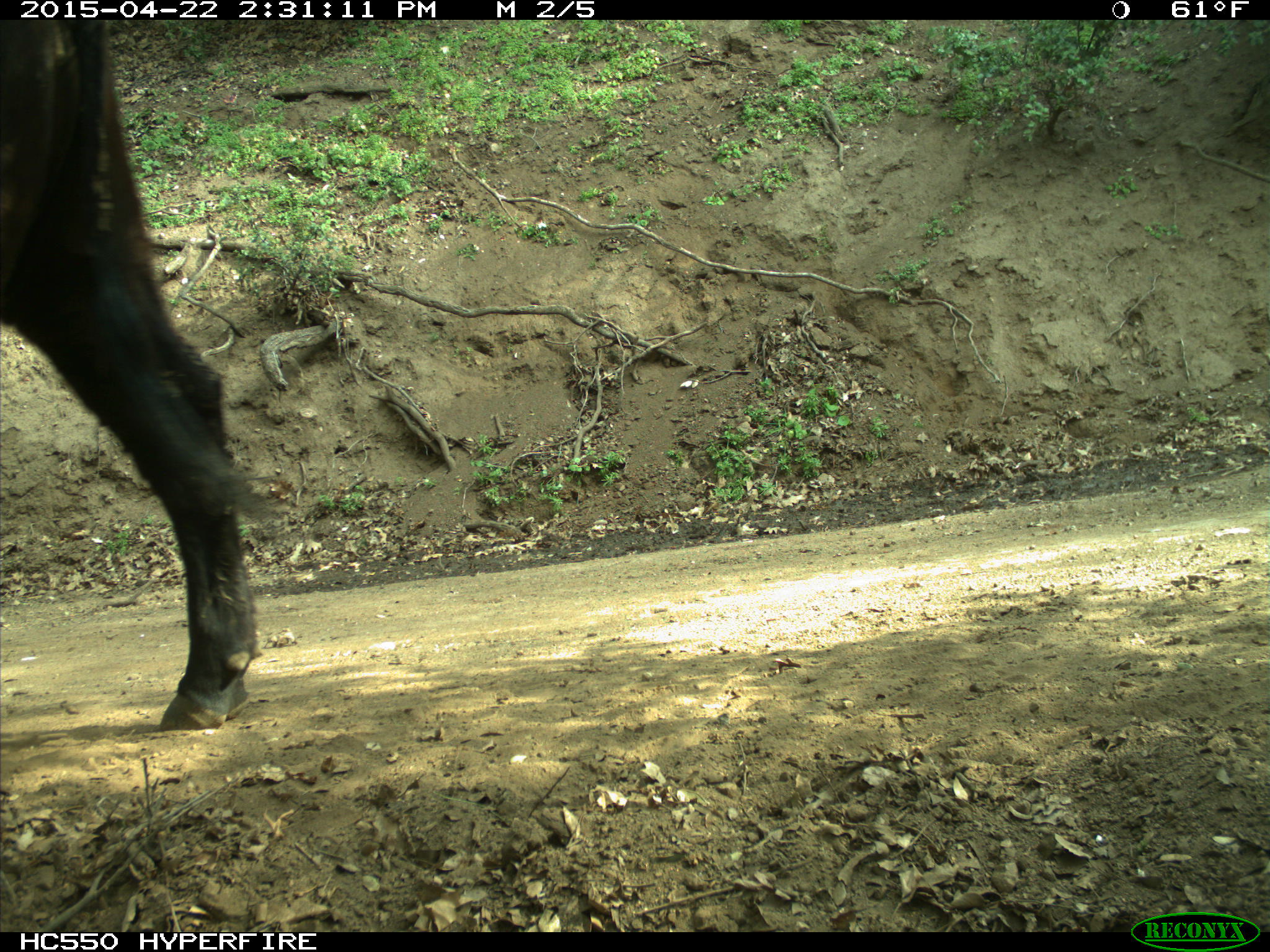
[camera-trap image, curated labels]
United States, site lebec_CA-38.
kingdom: Animalia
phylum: Chordata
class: Mammalia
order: Artiodactyla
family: Bovidae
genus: Bos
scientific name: Bos taurus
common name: domestic cow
Bos taurus (domestic cow).